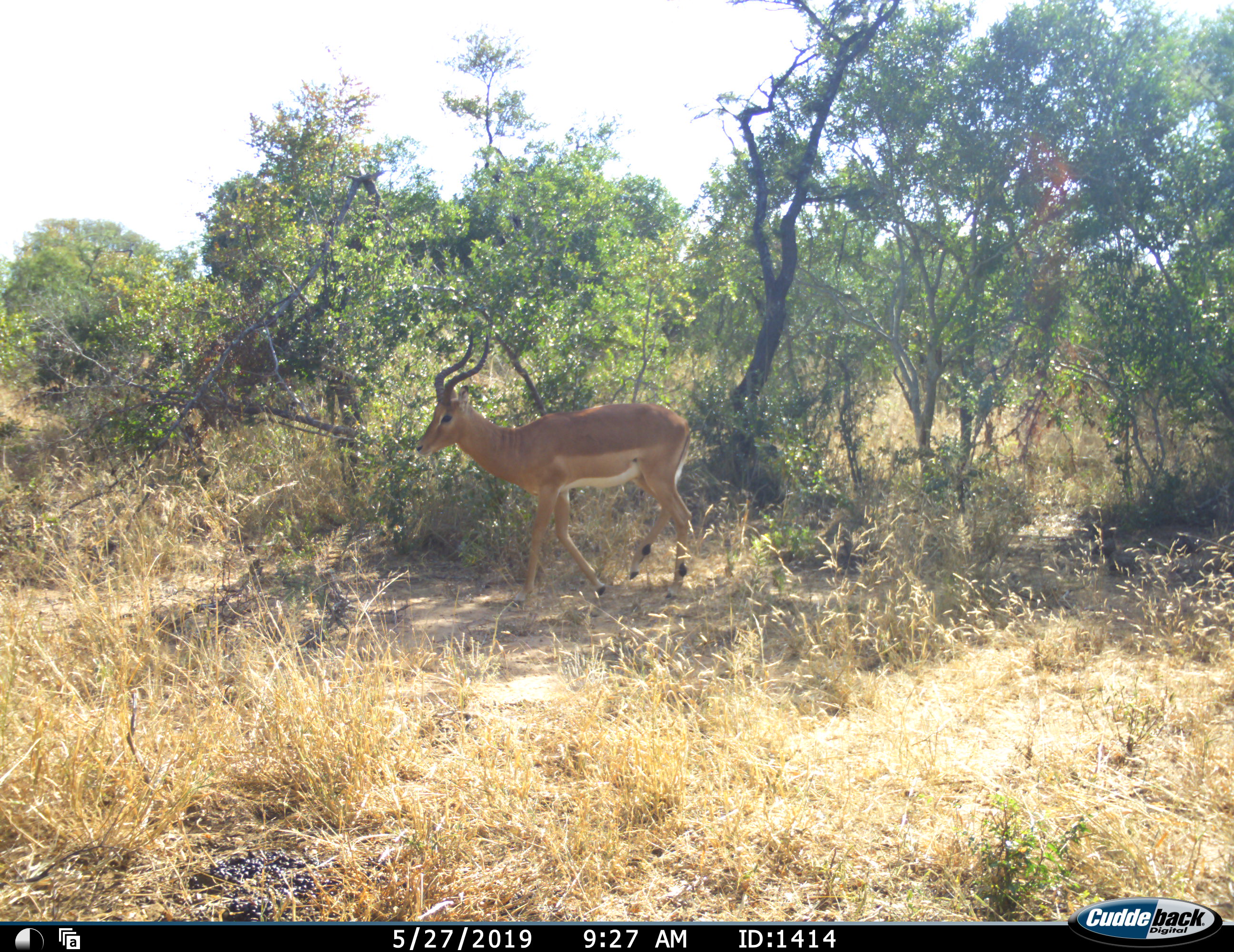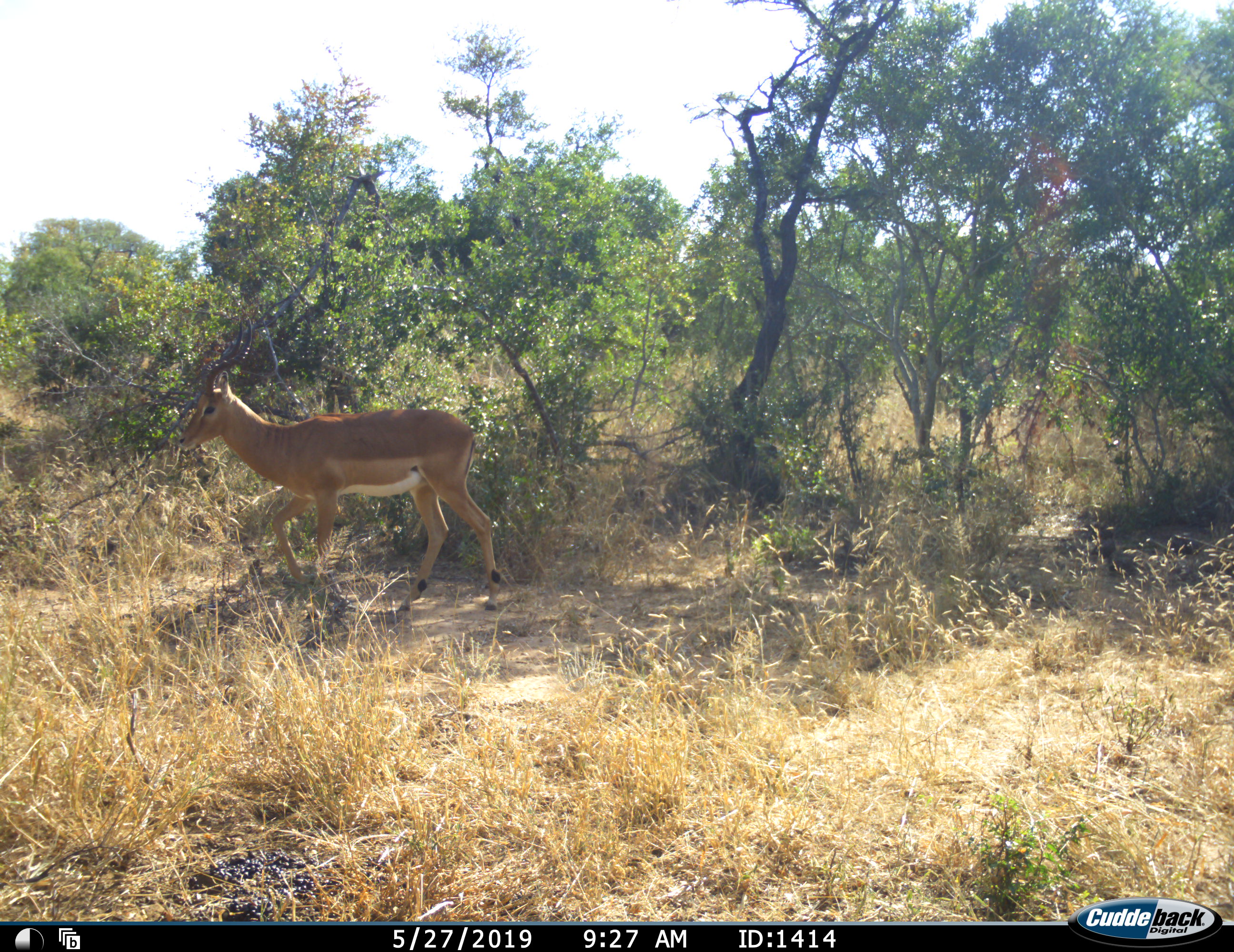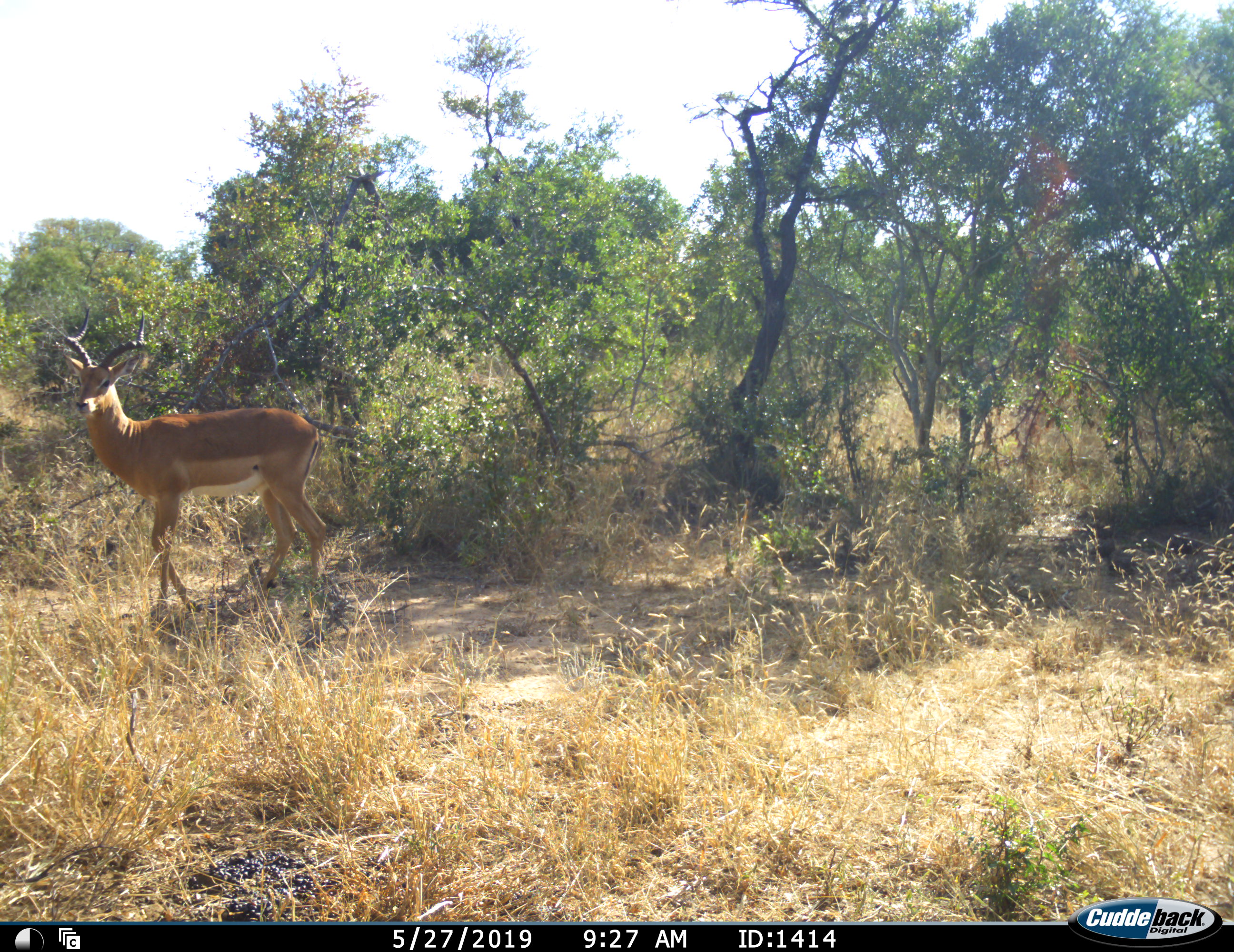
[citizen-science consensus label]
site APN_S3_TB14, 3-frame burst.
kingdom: Animalia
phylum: Chordata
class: Mammalia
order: Artiodactyla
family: Bovidae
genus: Aepyceros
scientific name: Aepyceros melampus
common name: impala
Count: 1.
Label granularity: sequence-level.